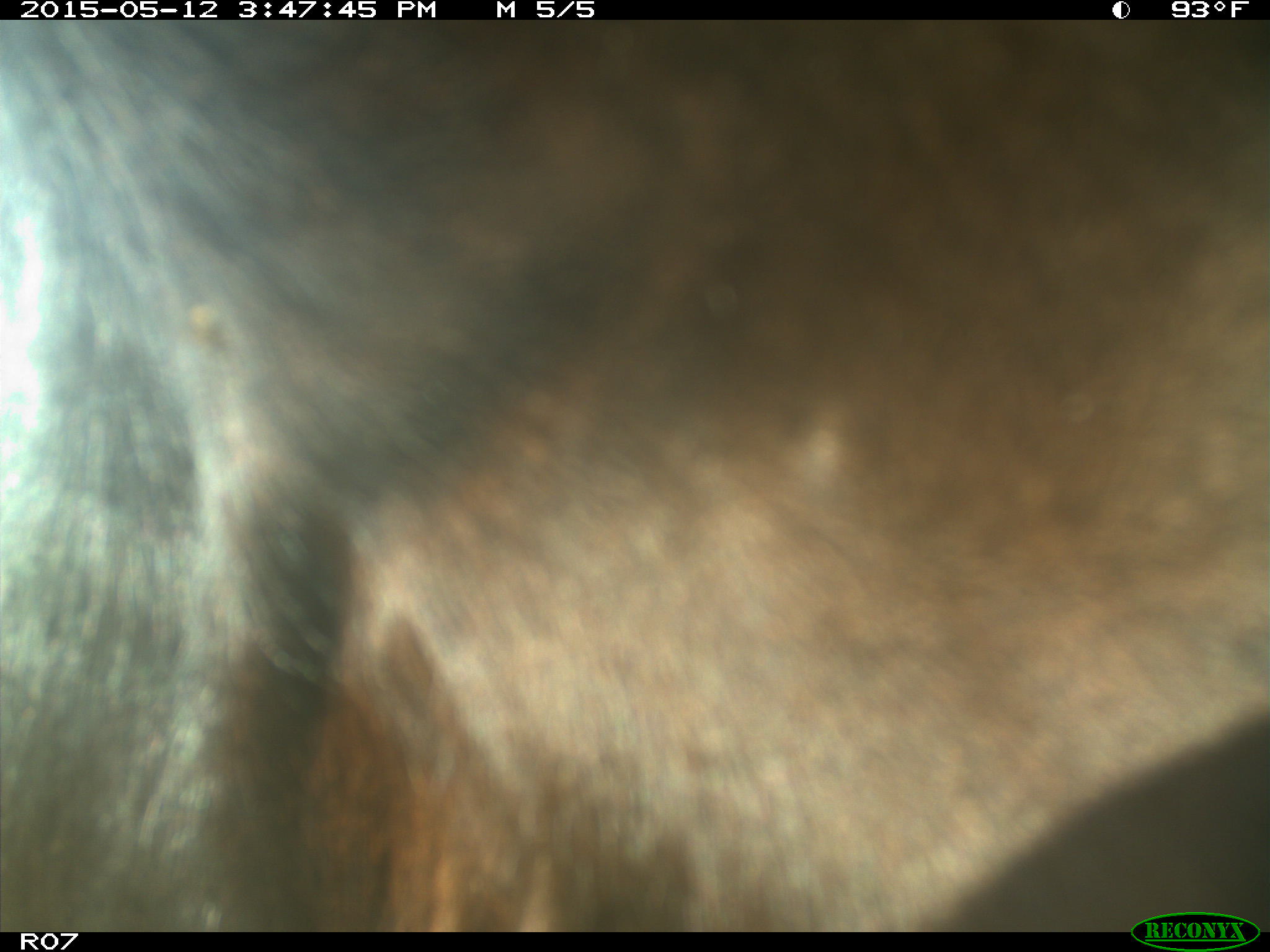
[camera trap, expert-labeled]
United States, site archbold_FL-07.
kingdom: Animalia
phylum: Chordata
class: Mammalia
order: Artiodactyla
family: Bovidae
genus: Bos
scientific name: Bos taurus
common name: domestic cow